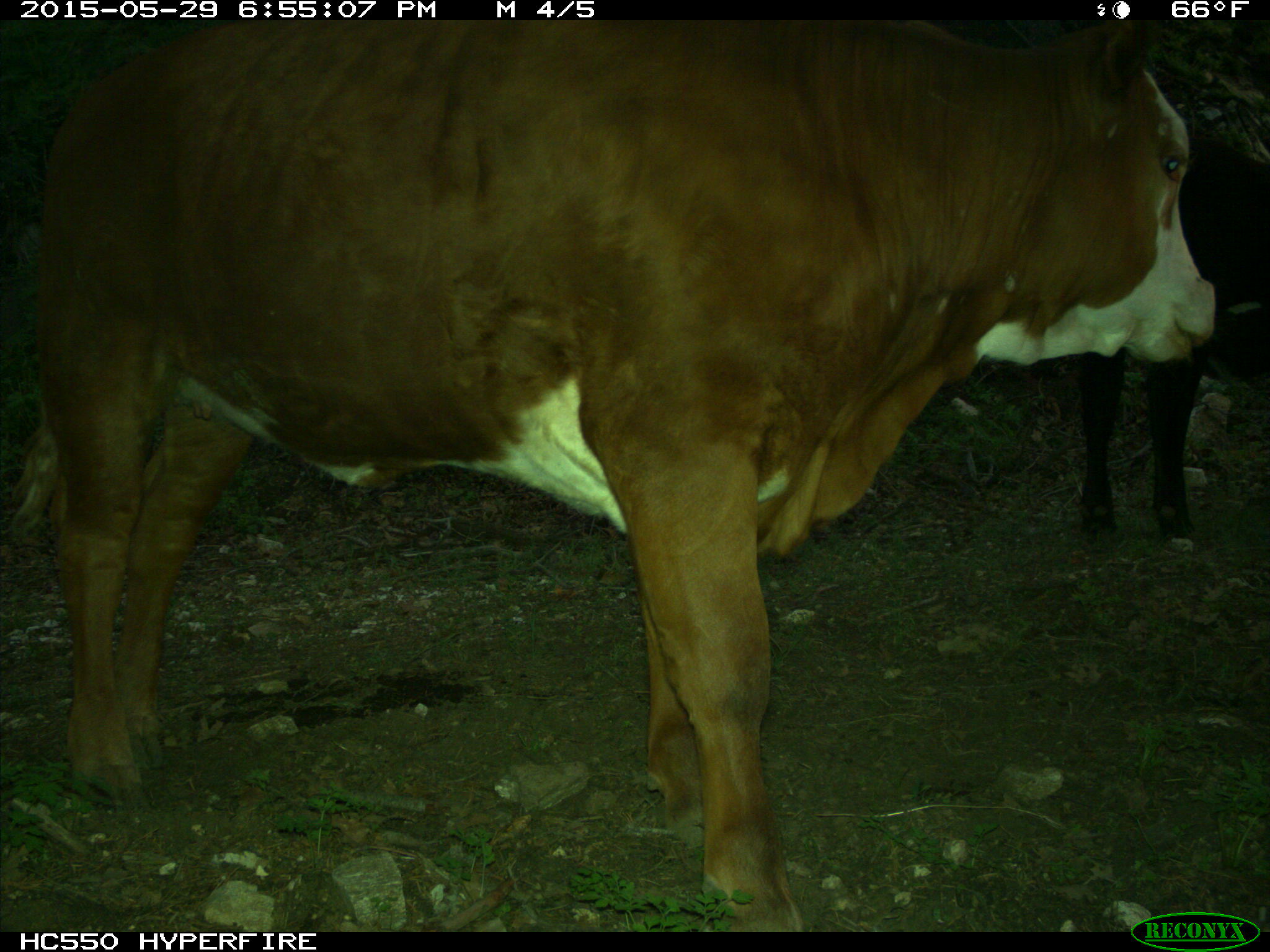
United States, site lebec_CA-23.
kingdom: Animalia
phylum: Chordata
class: Mammalia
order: Artiodactyla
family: Bovidae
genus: Bos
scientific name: Bos taurus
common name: domestic cow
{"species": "Bos taurus (domestic cow)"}